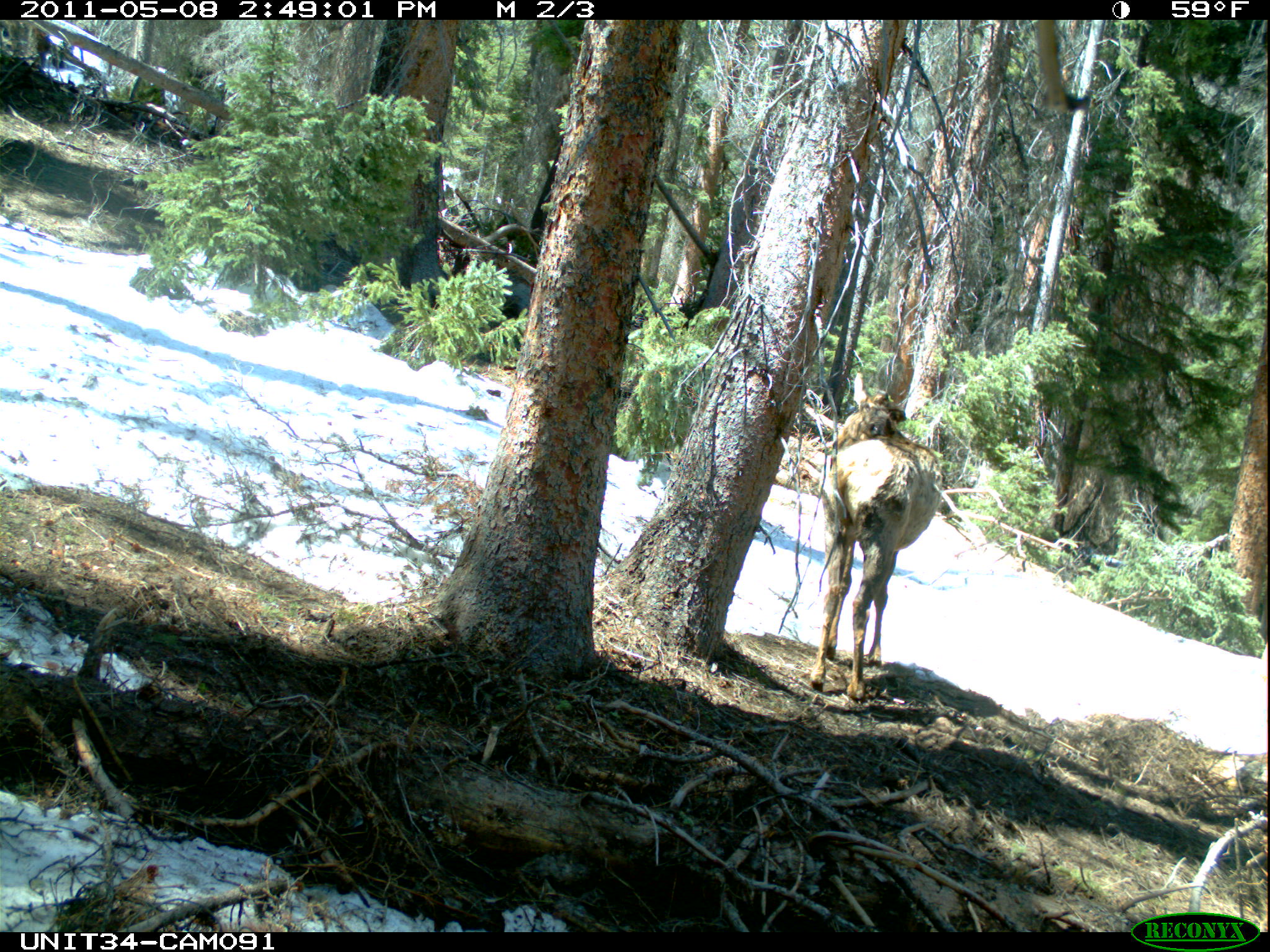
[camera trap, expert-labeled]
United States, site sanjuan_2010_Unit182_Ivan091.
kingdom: Animalia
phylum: Chordata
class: Mammalia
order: Artiodactyla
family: Cervidae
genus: Cervus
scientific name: Cervus elaphus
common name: red deer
Cervus elaphus (red deer).